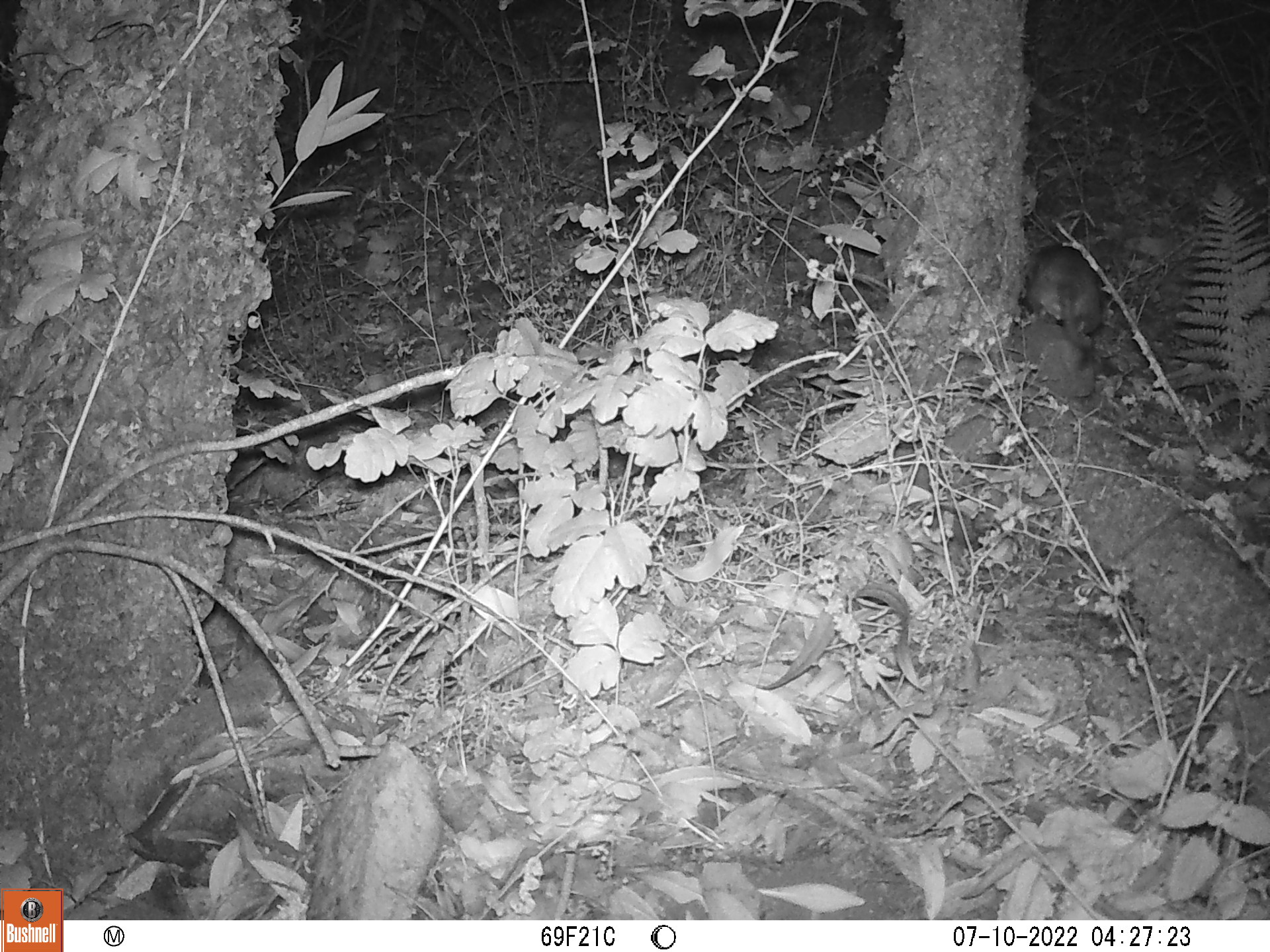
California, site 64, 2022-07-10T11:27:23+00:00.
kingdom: Animalia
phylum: Chordata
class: Mammalia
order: Rodentia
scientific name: Rodentia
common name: mouse or rat